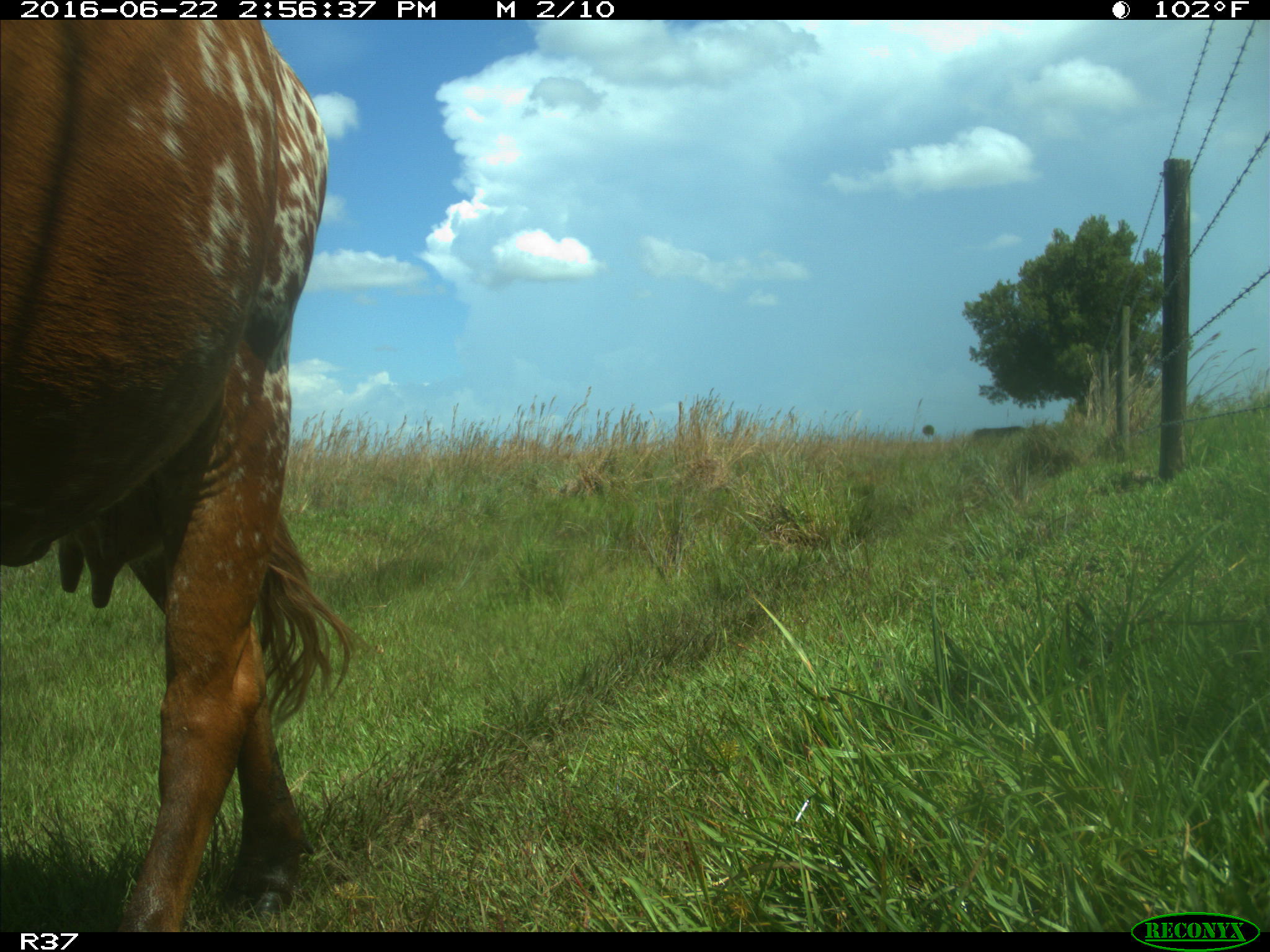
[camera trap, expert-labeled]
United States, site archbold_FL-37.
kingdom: Animalia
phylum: Chordata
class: Mammalia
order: Artiodactyla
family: Bovidae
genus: Bos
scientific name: Bos taurus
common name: domestic cow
Bos taurus (domestic cow).